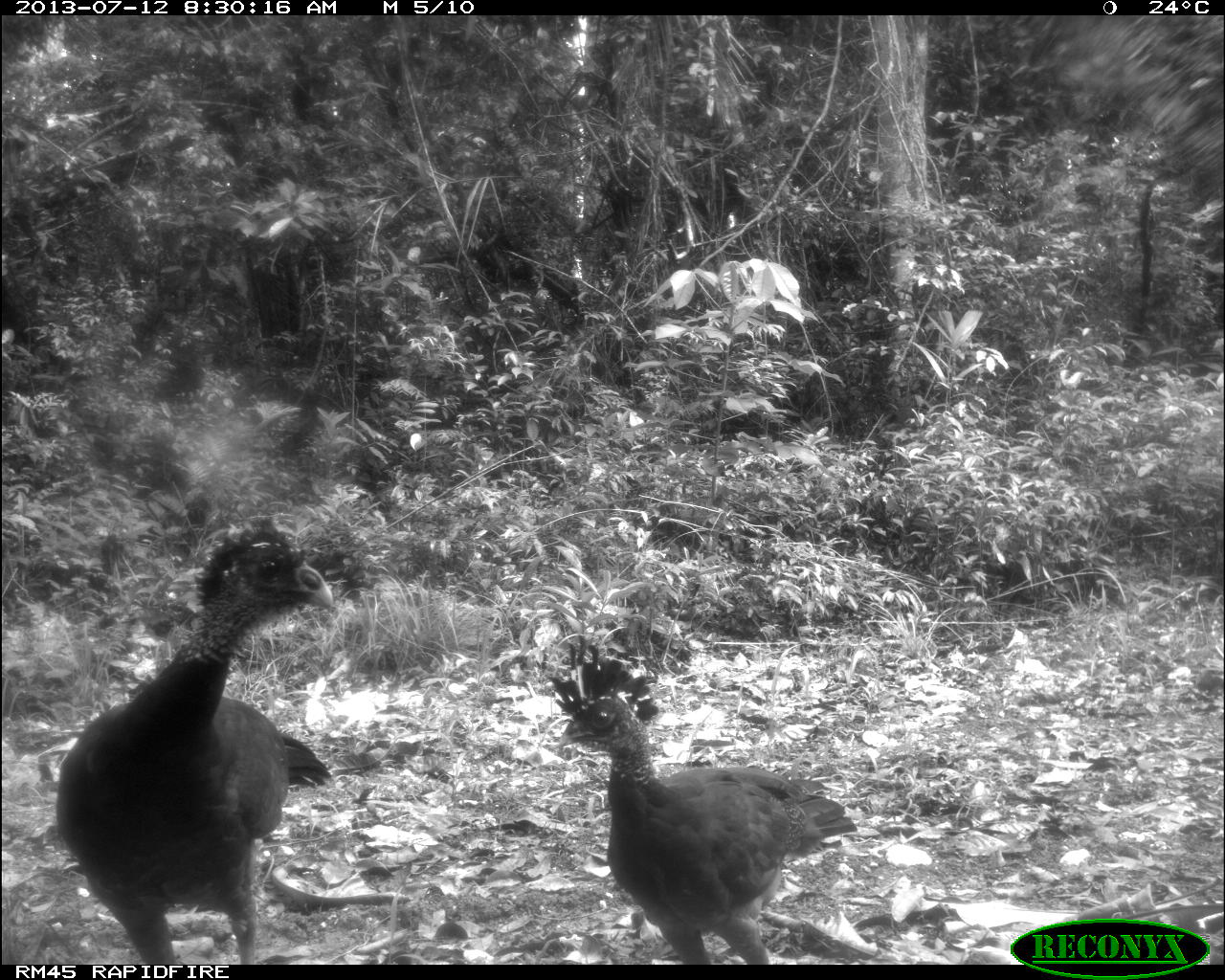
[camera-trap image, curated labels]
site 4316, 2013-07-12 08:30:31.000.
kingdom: Animalia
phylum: Chordata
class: Aves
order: Galliformes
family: Cracidae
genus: Crax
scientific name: Crax rubra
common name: great curassow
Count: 2.